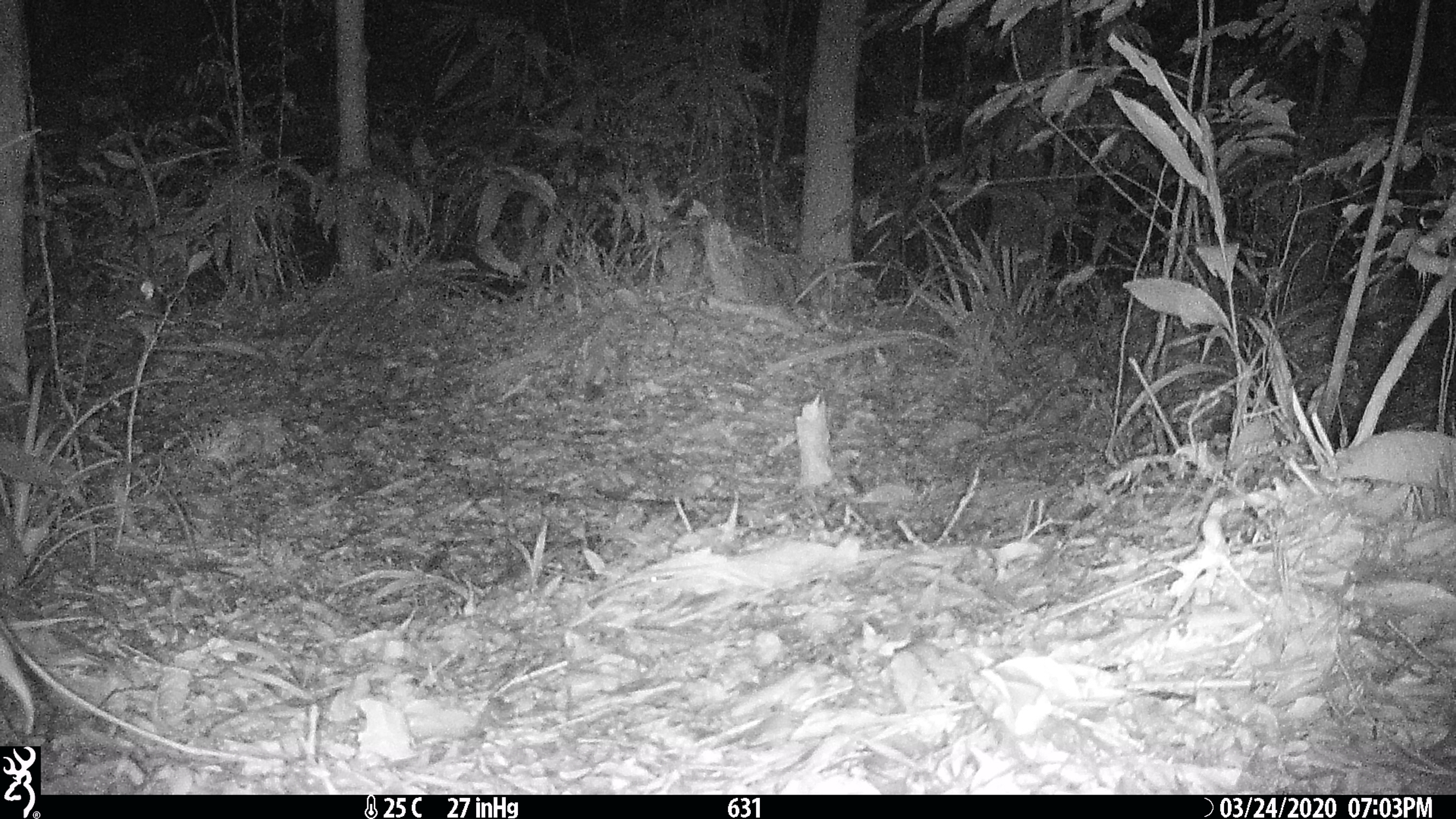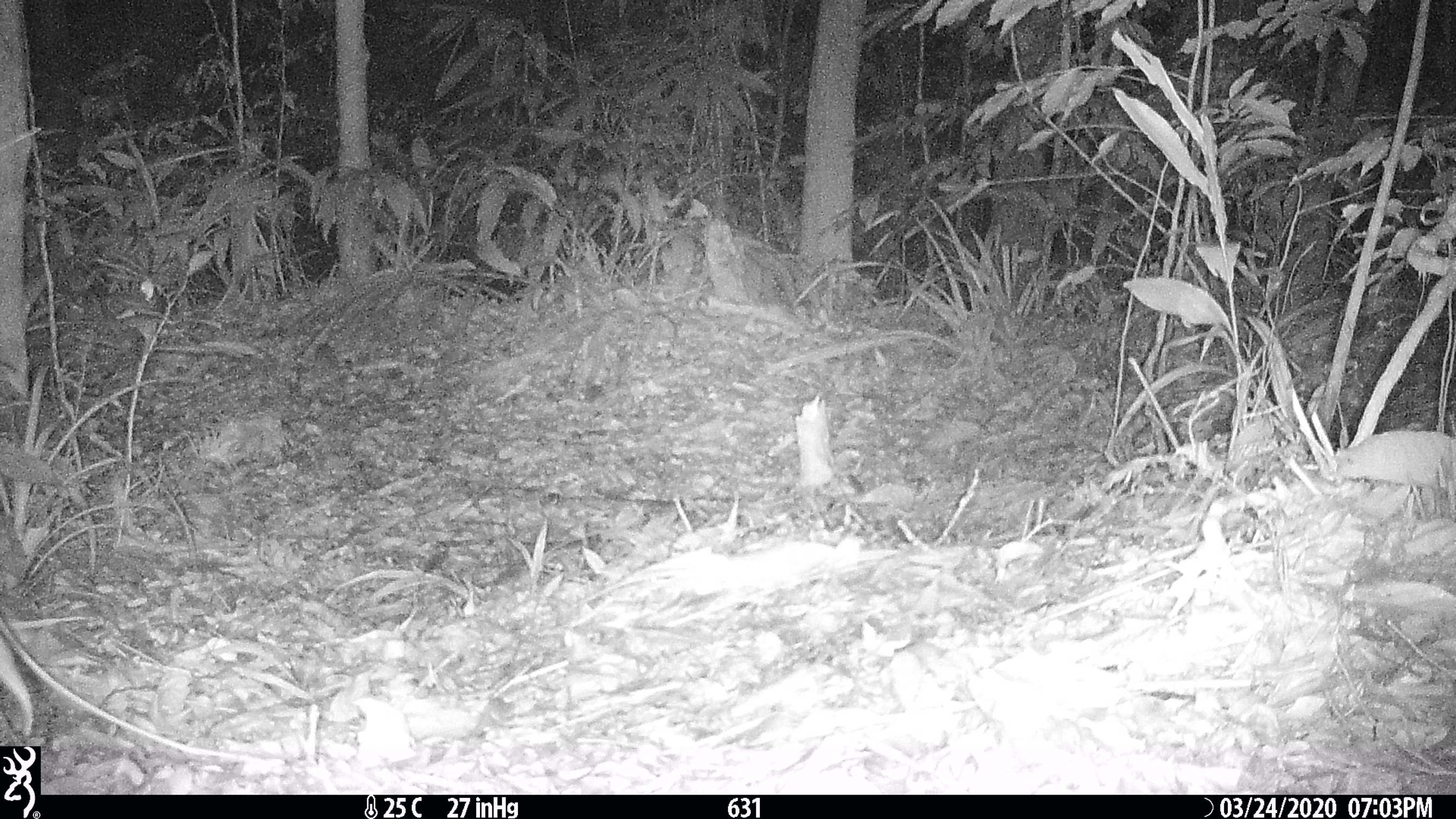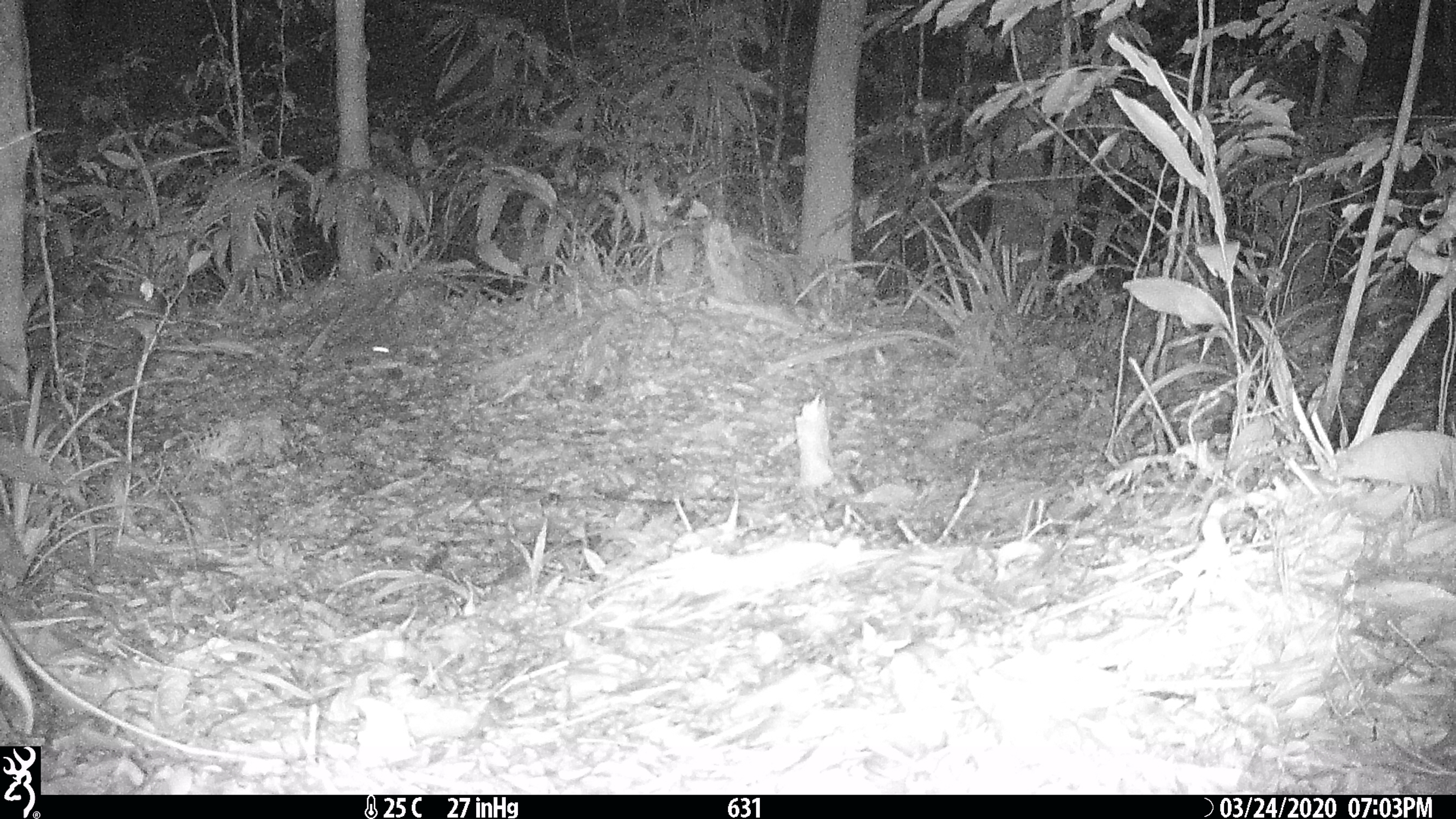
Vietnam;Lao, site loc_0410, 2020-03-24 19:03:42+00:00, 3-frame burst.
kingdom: Animalia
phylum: Chordata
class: Mammalia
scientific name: Mammalia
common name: mammal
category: unidentified small mammal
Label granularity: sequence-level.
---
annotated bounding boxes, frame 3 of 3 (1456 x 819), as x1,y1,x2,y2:
unidentified small mammal: 318,341,389,370